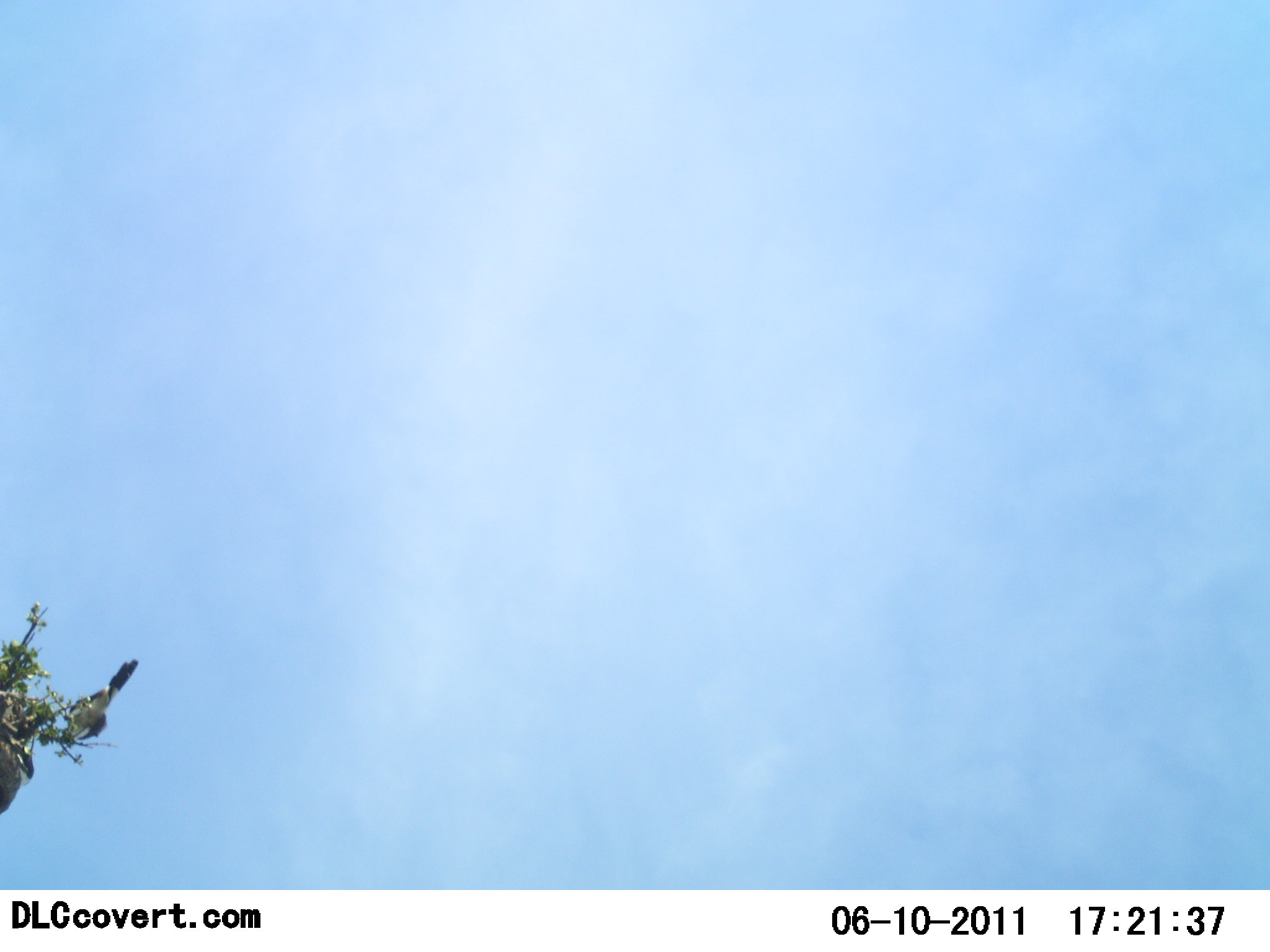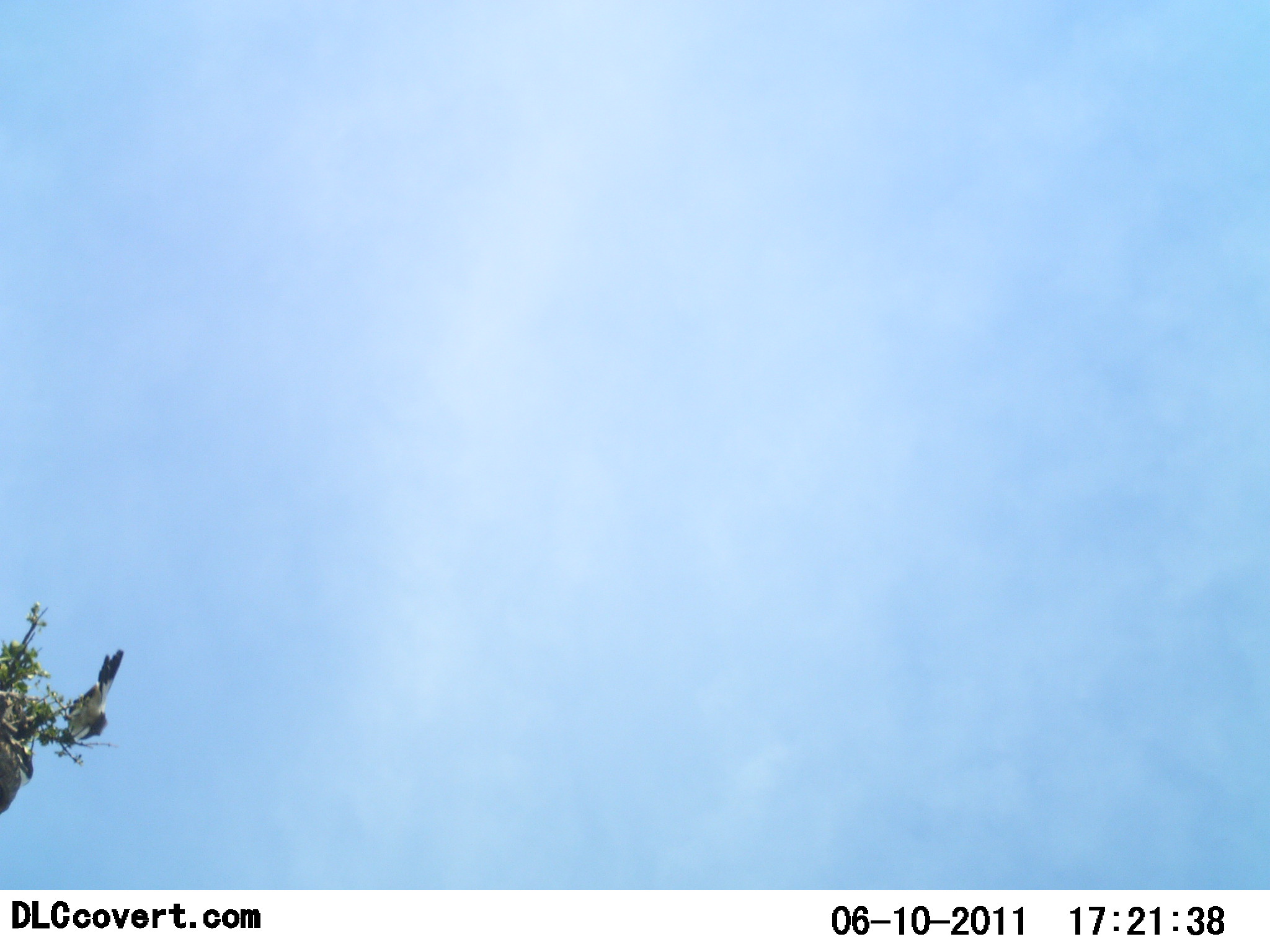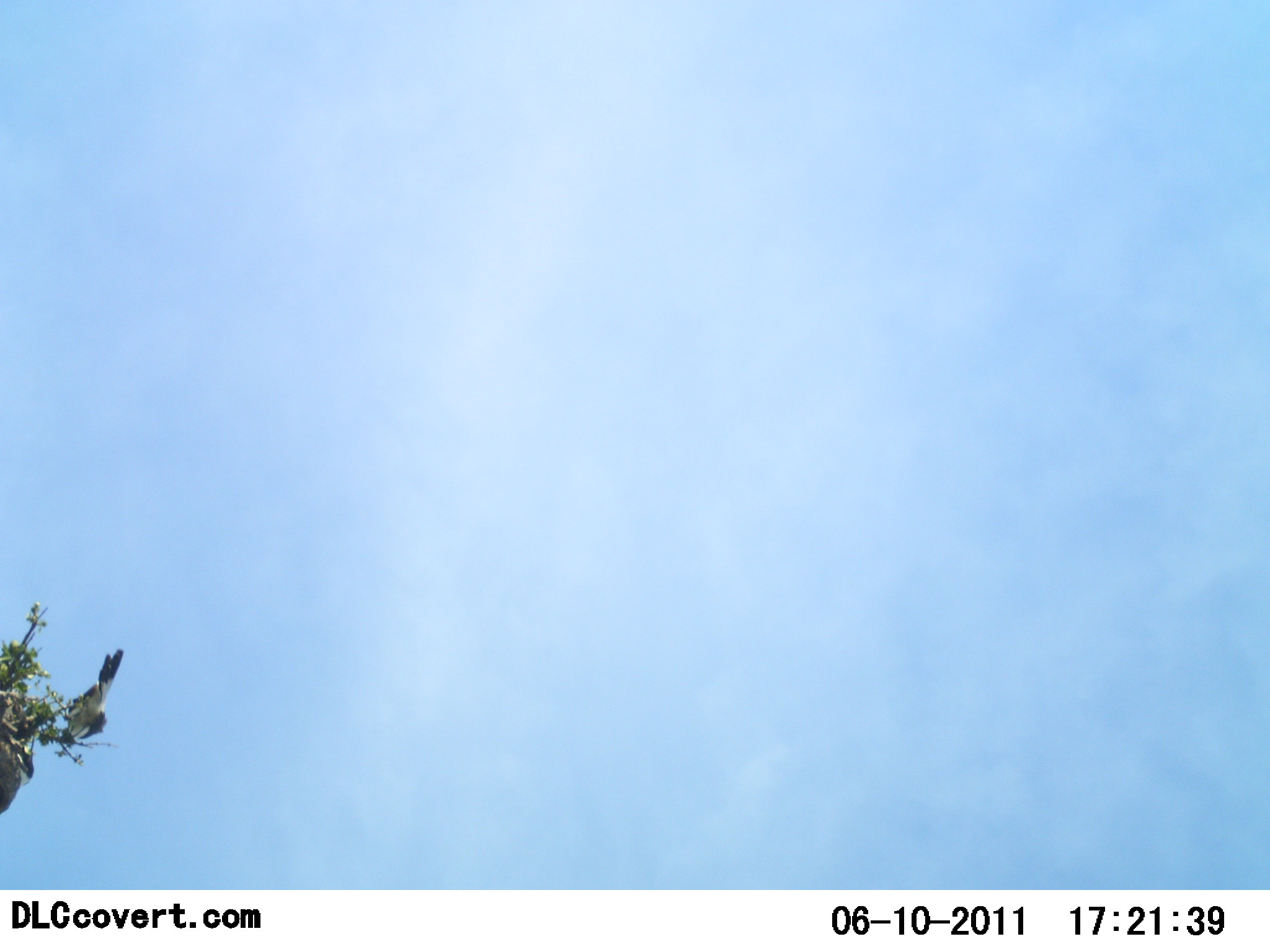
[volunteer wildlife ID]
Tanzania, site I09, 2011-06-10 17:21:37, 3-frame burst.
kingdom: Animalia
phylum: Chordata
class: Aves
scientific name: Aves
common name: bird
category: otherbird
Otherbird (bird) (Aves), count 1. Behavior (volunteer vote fractions): standing 58%, resting 33%, moving 8%, interacting 0%. Young present (vote fraction): 0%. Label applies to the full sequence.